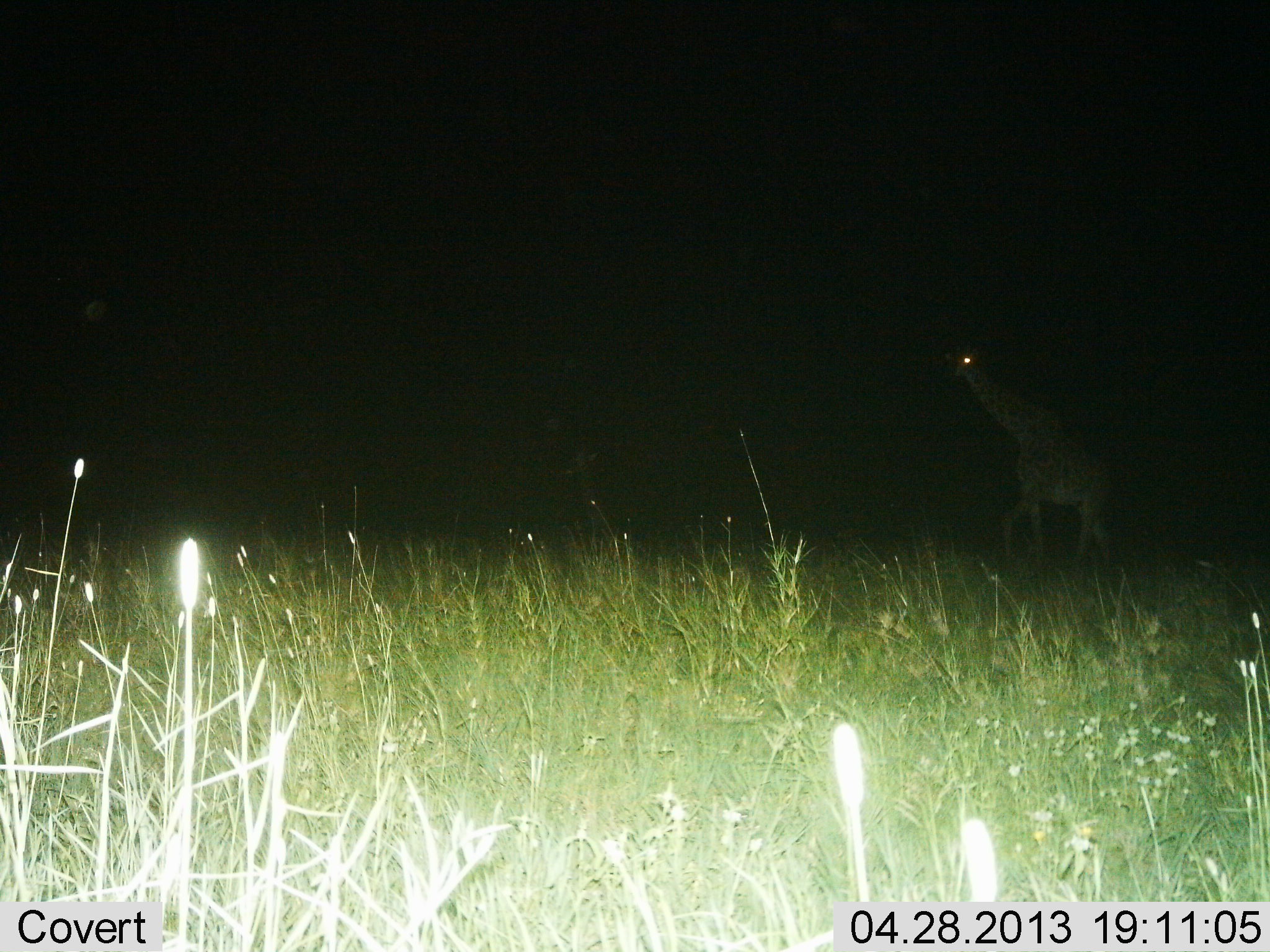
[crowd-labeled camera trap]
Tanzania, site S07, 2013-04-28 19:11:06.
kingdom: Animalia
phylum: Chordata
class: Mammalia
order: Artiodactyla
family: Giraffidae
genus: Giraffa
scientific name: Giraffa camelopardalis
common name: giraffe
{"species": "giraffe (Giraffa camelopardalis)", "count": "1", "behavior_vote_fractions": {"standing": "0%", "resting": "0%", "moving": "100%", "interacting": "0%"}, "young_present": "0%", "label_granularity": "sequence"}